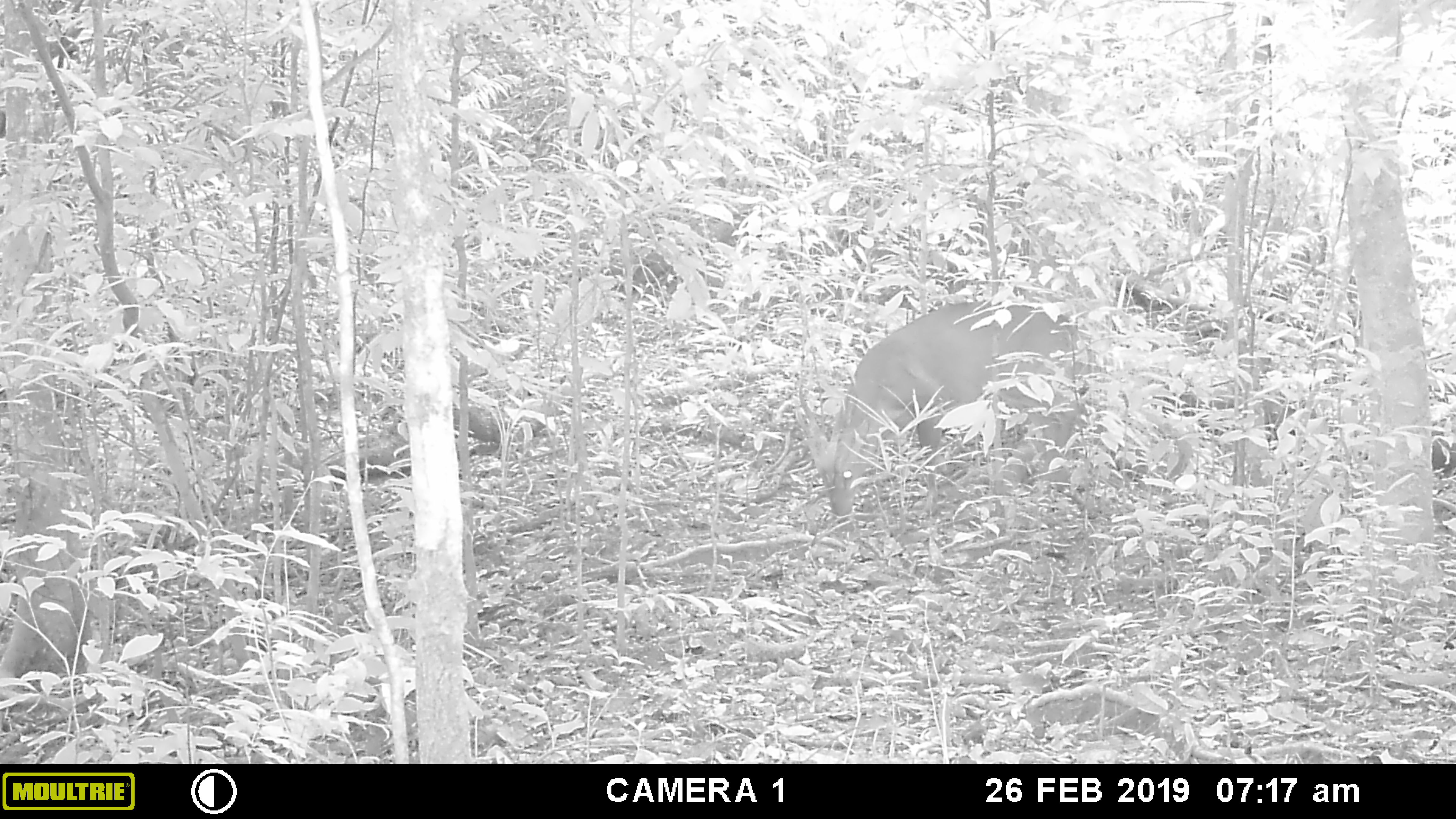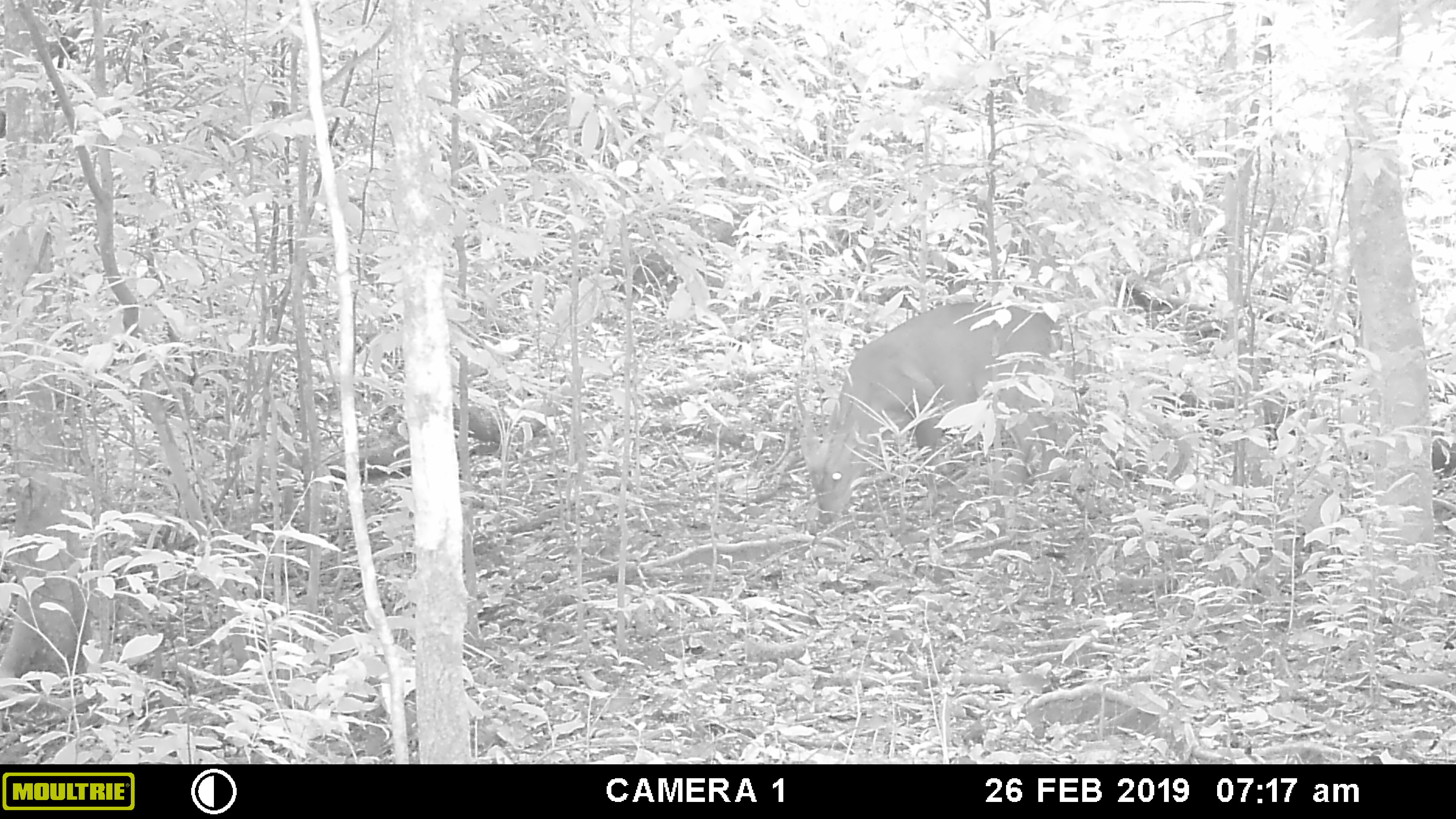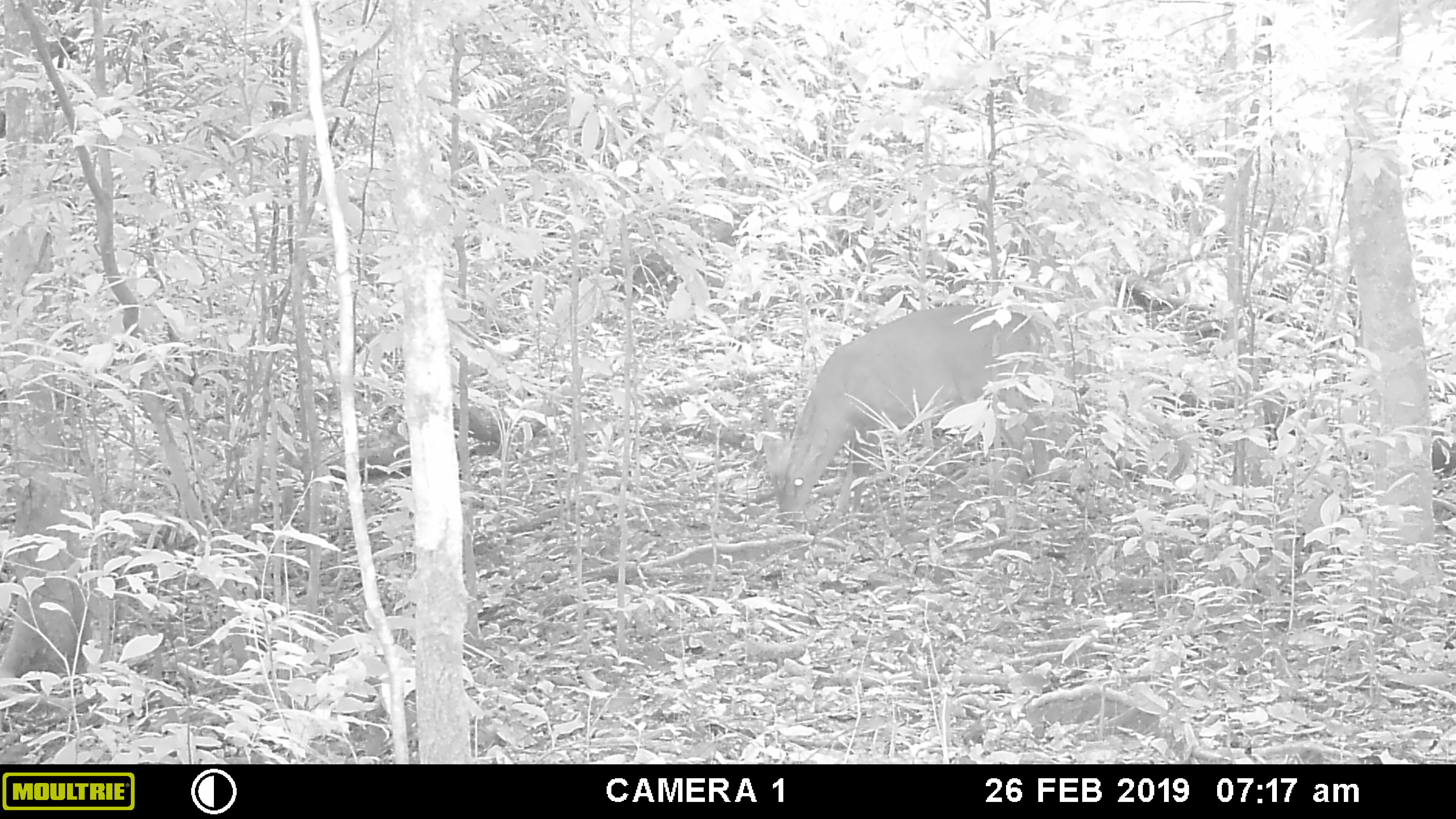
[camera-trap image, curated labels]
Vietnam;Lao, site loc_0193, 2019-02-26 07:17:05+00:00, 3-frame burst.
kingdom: Animalia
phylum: Chordata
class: Mammalia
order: Artiodactyla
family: Cervidae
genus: Muntiacus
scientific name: Muntiacus vuquangensis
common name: large-antlered muntjac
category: large antlered muntjac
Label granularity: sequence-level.